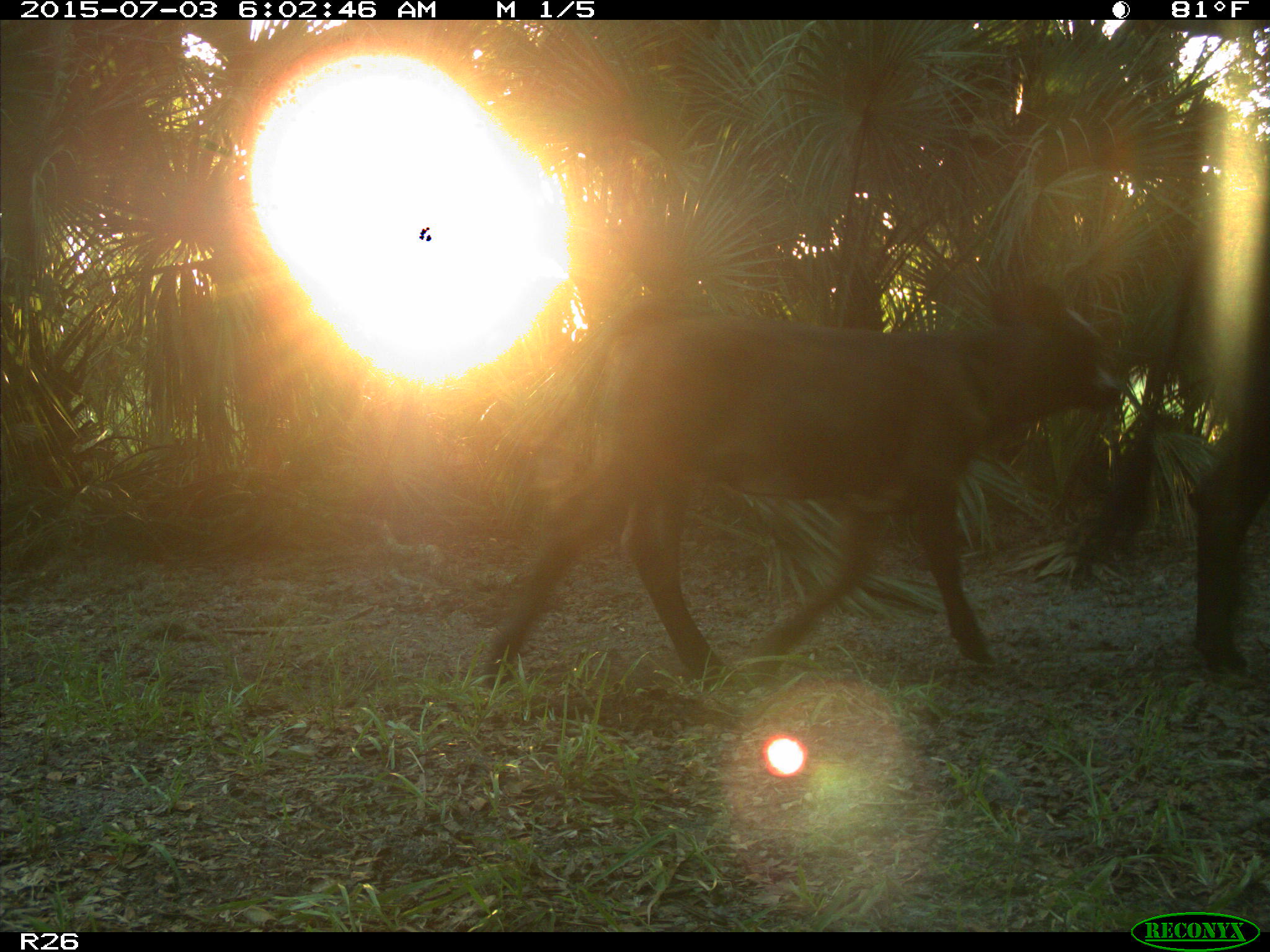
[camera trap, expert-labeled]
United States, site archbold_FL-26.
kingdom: Animalia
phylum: Chordata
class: Mammalia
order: Artiodactyla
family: Bovidae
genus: Bos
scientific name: Bos taurus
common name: domestic cow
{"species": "Bos taurus (domestic cow)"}